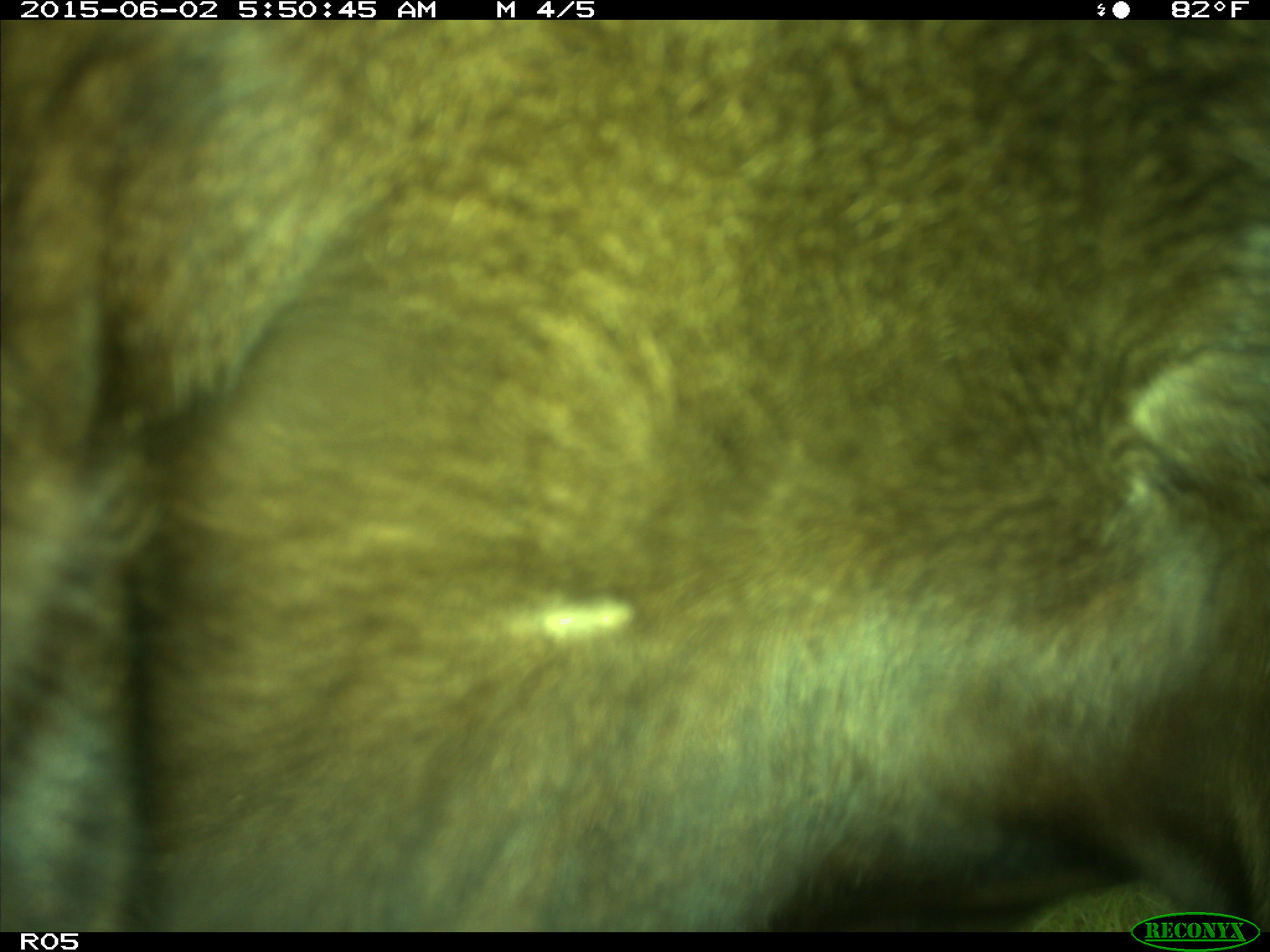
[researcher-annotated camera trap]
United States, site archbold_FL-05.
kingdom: Animalia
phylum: Chordata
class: Mammalia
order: Artiodactyla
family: Bovidae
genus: Bos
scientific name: Bos taurus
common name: domestic cow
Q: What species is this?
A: Bos taurus (domestic cow).